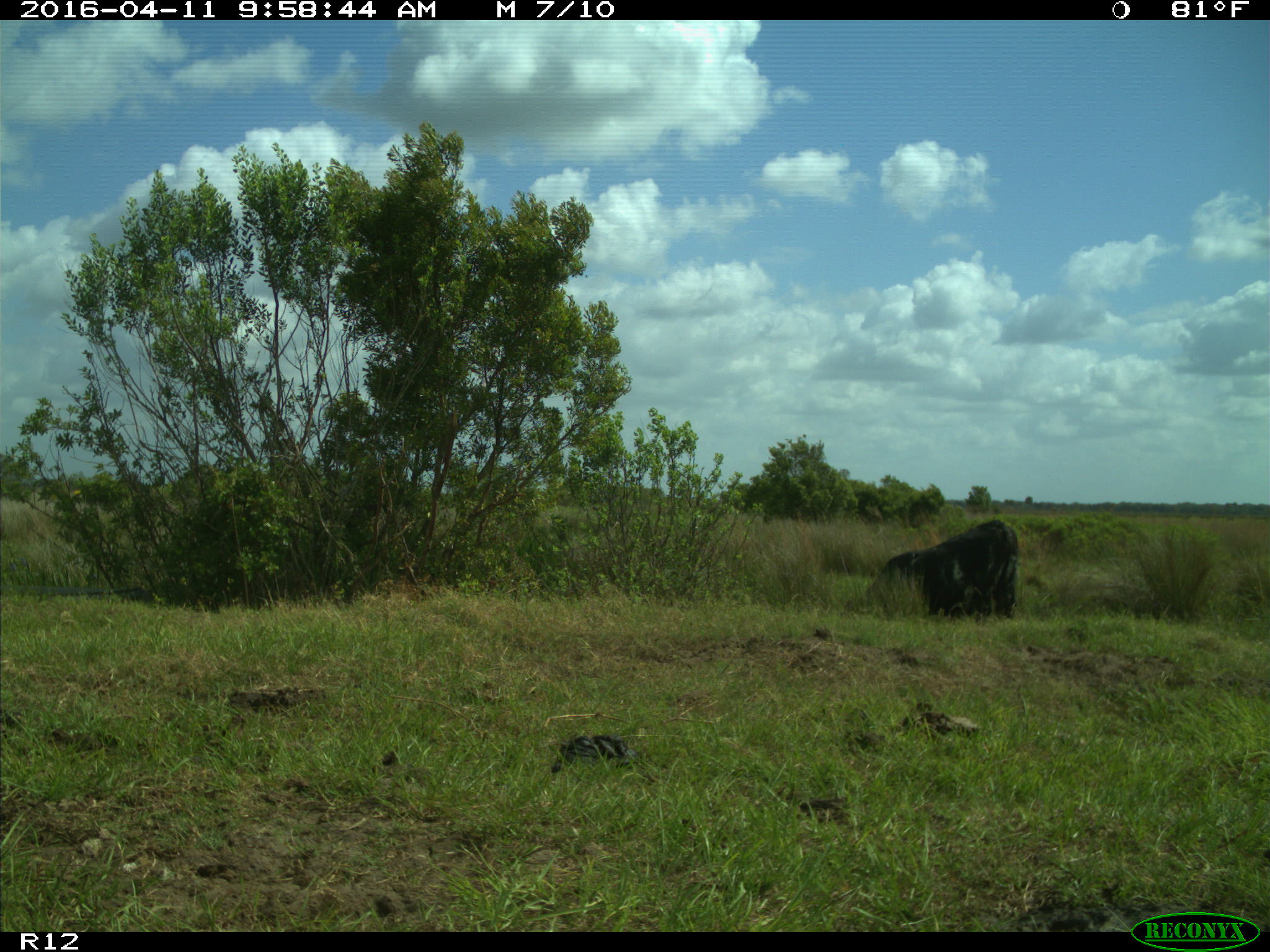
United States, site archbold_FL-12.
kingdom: Animalia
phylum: Chordata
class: Mammalia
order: Artiodactyla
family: Bovidae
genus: Bos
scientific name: Bos taurus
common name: domestic cow